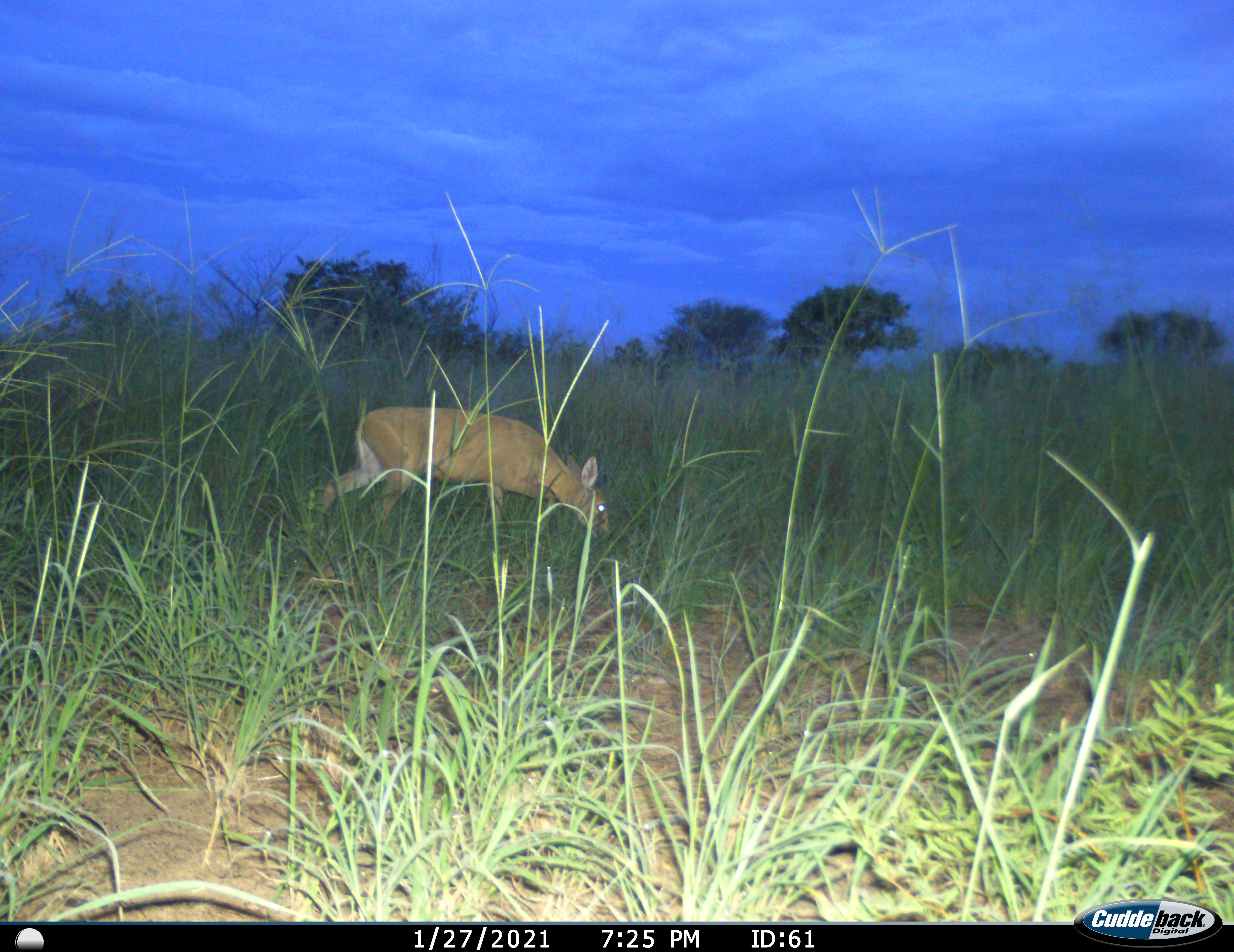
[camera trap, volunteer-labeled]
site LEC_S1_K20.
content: unidentified animal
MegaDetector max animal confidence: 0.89